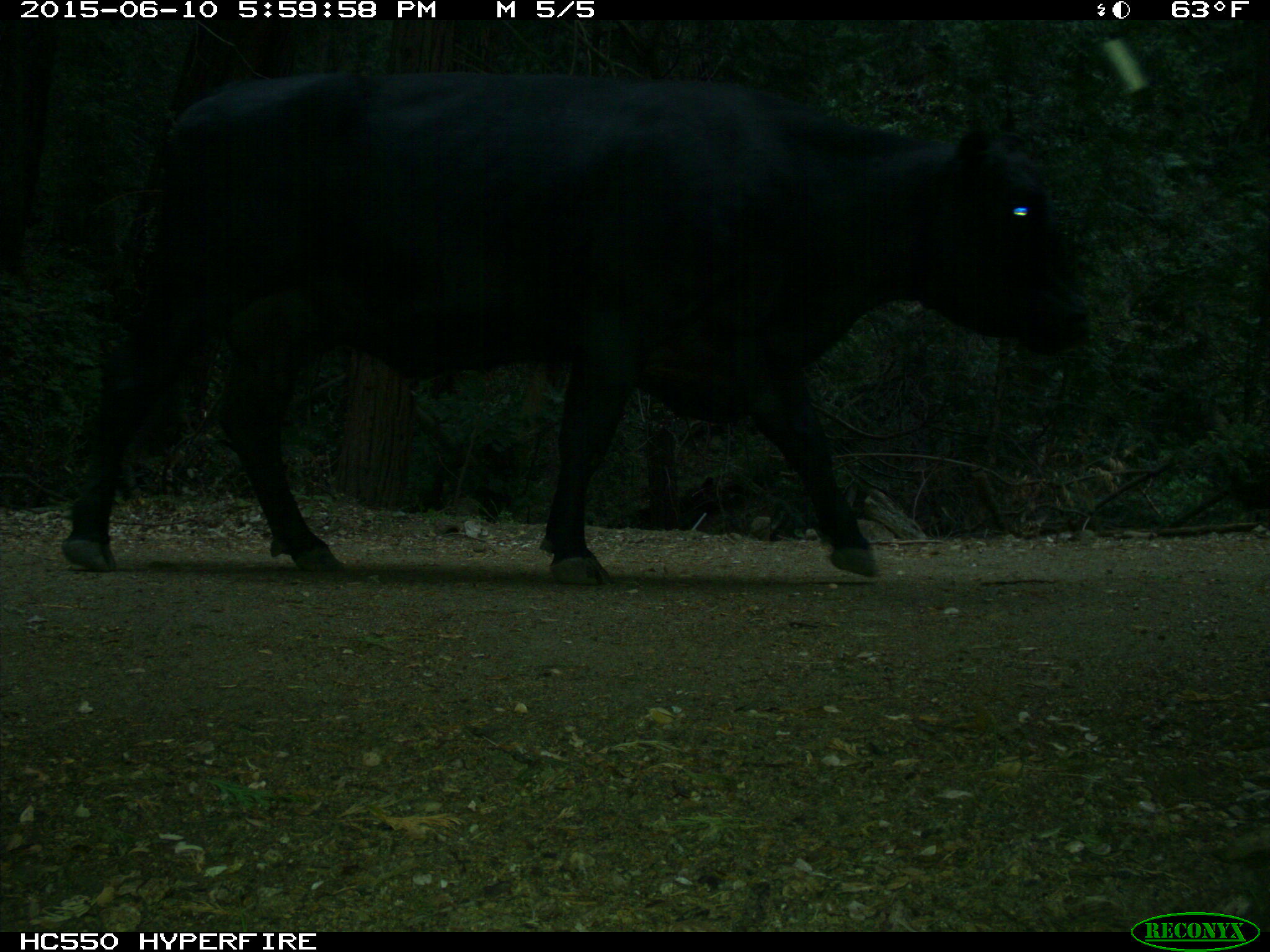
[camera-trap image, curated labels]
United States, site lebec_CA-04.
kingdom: Animalia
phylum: Chordata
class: Mammalia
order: Artiodactyla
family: Bovidae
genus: Bos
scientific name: Bos taurus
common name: domestic cow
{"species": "Bos taurus (domestic cow)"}